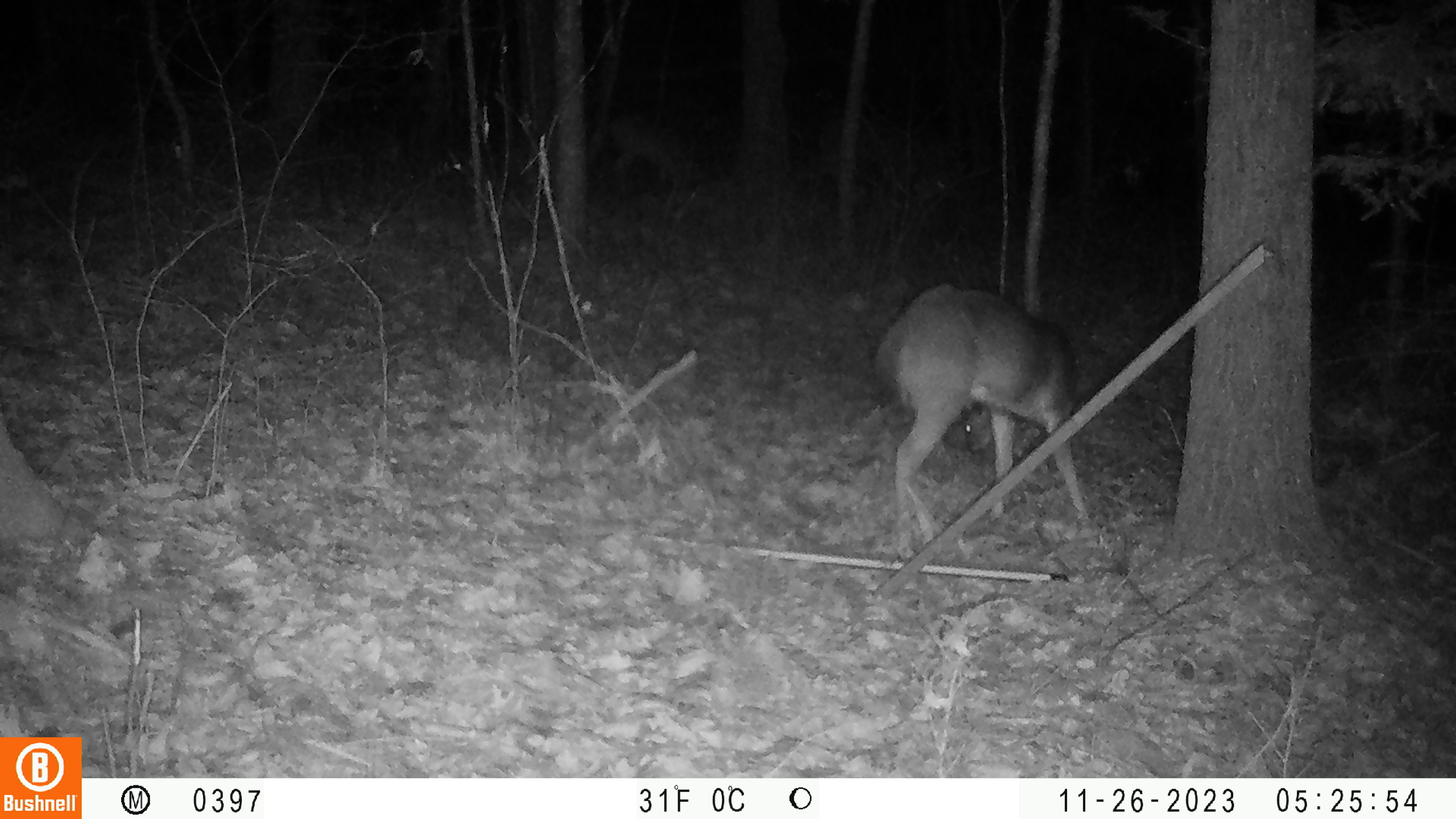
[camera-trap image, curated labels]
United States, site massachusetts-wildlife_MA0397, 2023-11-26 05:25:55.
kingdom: Animalia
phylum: Chordata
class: Mammalia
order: Artiodactyla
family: Cervidae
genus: Odocoileus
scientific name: Odocoileus virginianus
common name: white-tailed deer